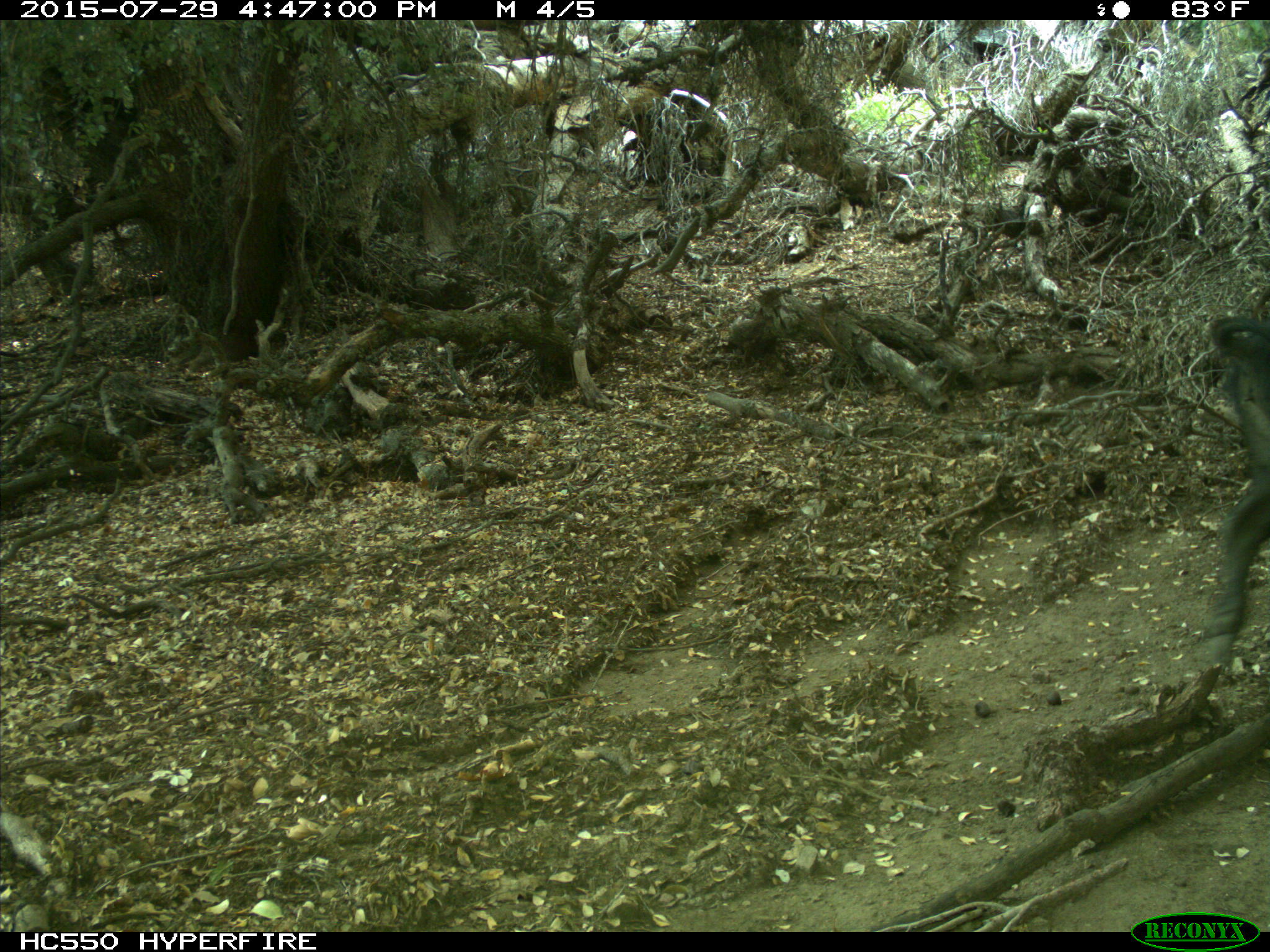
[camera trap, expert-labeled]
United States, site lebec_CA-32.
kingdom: Animalia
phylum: Chordata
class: Mammalia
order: Artiodactyla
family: Suidae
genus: Sus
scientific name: Sus scrofa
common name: wild boar